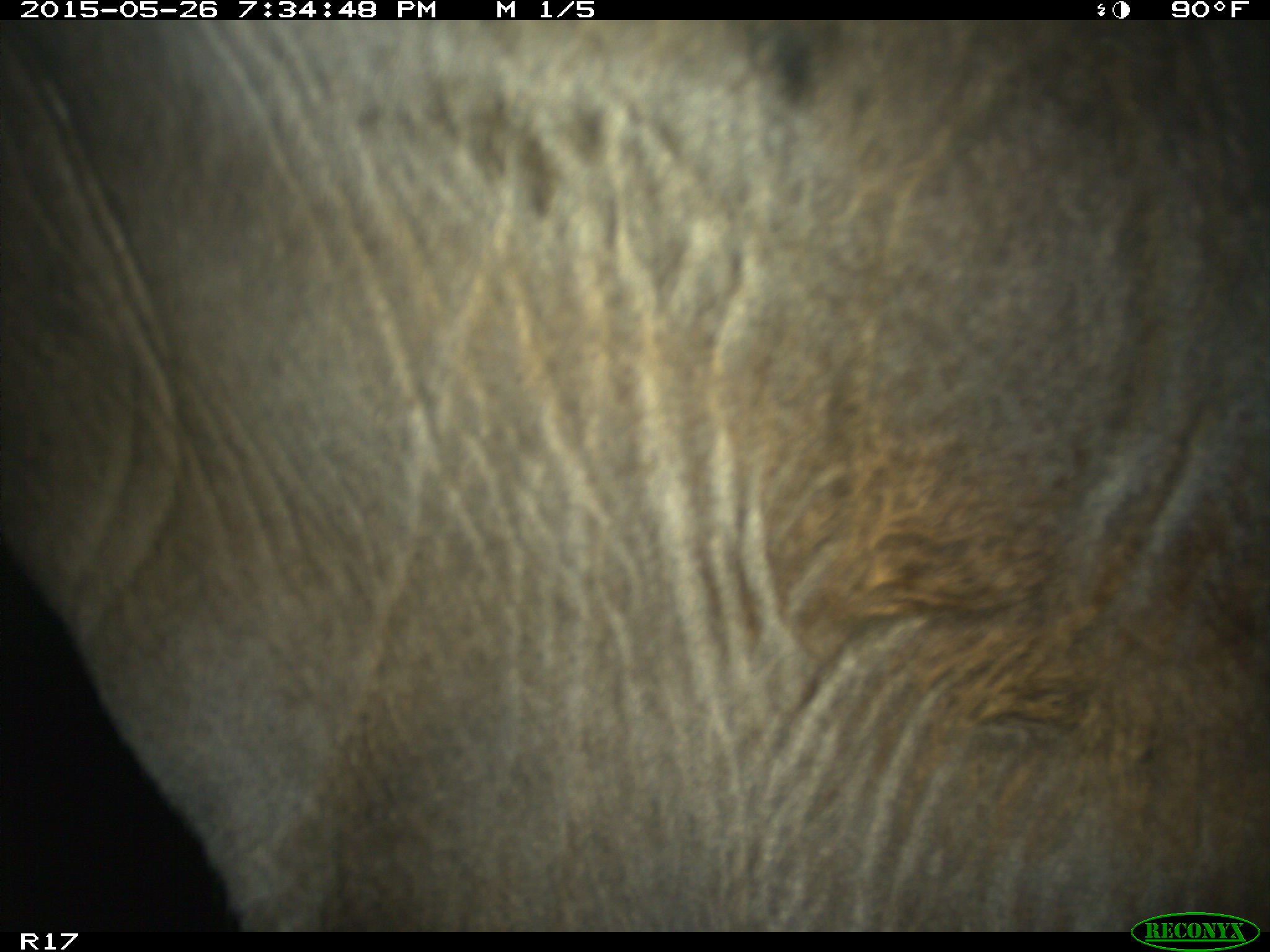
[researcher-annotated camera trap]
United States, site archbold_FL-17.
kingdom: Animalia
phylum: Chordata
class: Mammalia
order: Artiodactyla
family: Bovidae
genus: Bos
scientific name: Bos taurus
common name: domestic cow